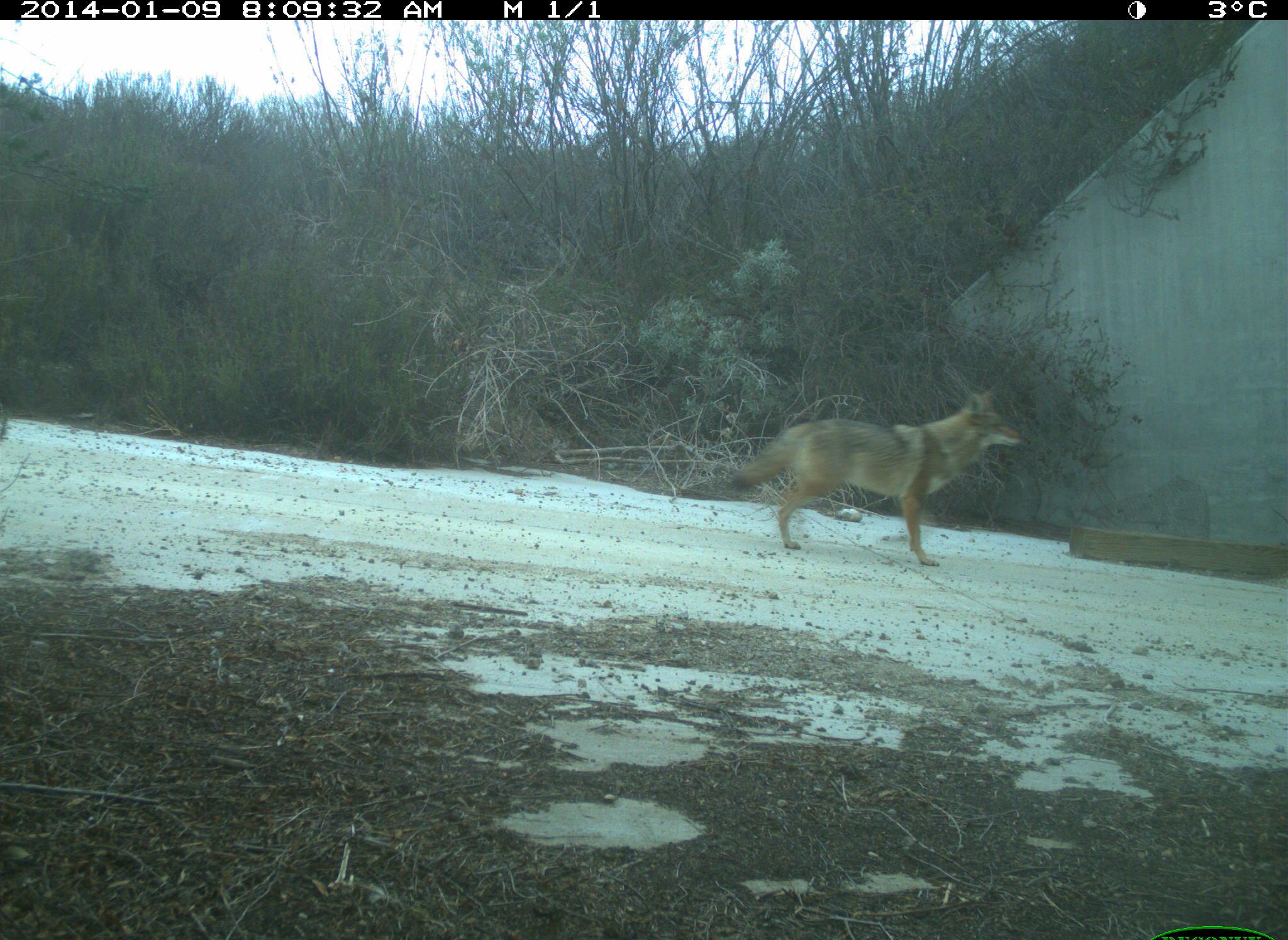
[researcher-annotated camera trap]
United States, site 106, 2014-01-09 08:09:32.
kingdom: Animalia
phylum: Chordata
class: Mammalia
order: Carnivora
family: Canidae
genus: Canis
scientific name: Canis latrans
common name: coyote